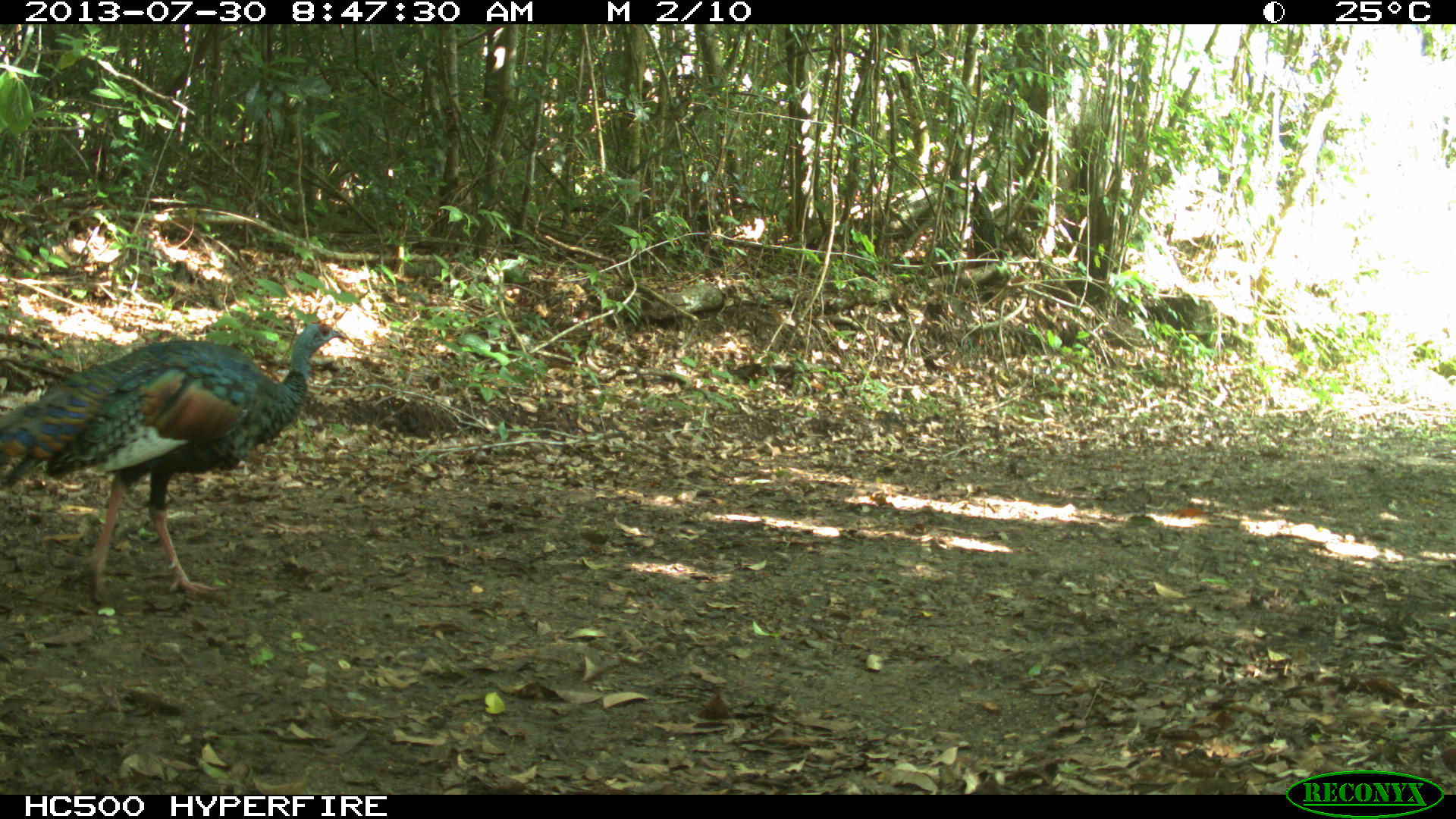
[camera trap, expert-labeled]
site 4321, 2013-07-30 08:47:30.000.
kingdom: Animalia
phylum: Chordata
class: Aves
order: Galliformes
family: Phasianidae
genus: Meleagris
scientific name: Meleagris ocellata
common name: ocellated turkey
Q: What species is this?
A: Meleagris ocellata (ocellated turkey).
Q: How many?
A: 1.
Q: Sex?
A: Female.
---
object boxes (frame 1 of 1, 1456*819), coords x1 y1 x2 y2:
meleagris ocellata: 0 320 349 610